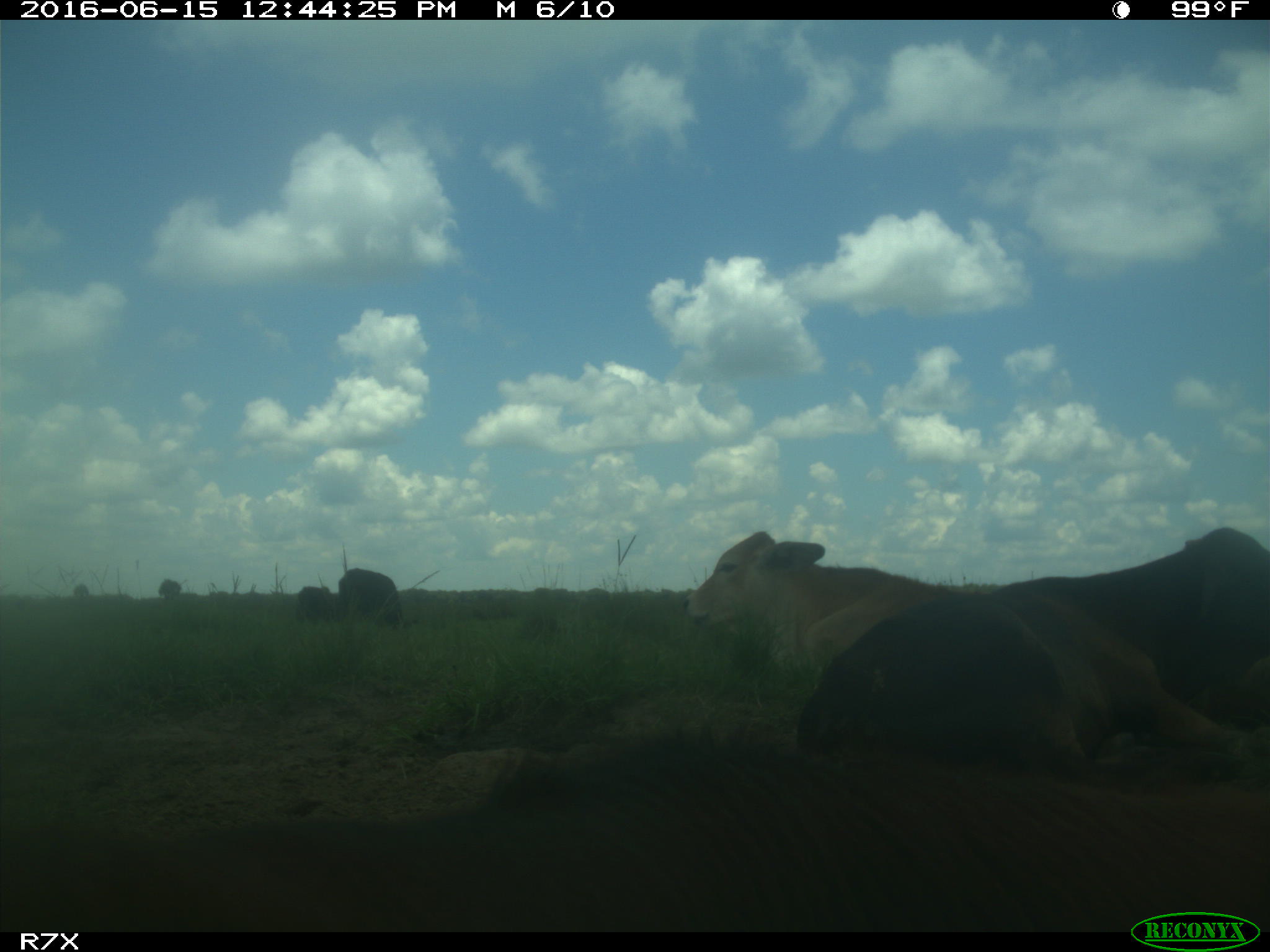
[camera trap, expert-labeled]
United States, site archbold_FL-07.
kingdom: Animalia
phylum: Chordata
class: Mammalia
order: Artiodactyla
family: Bovidae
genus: Bos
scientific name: Bos taurus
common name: domestic cow